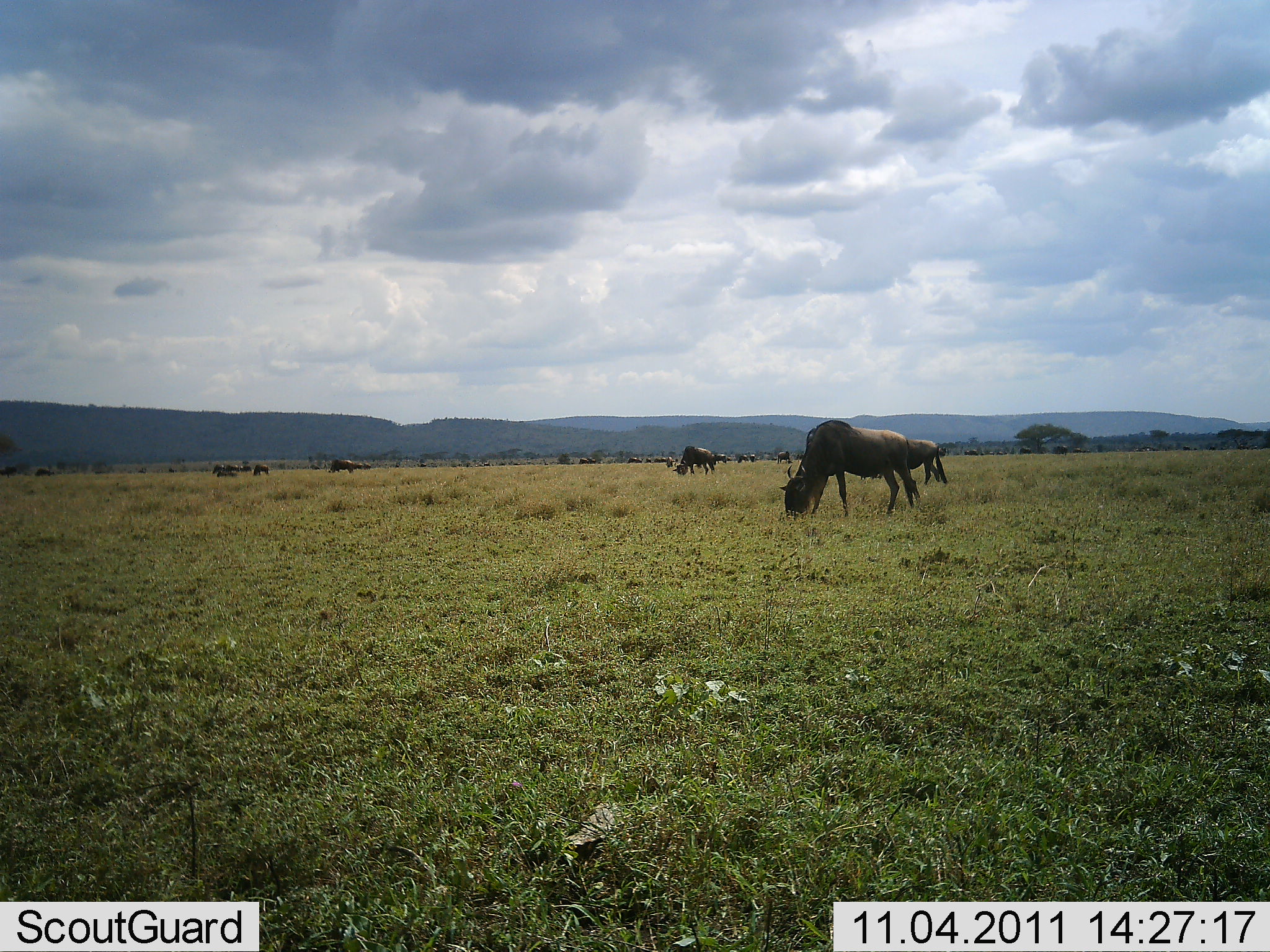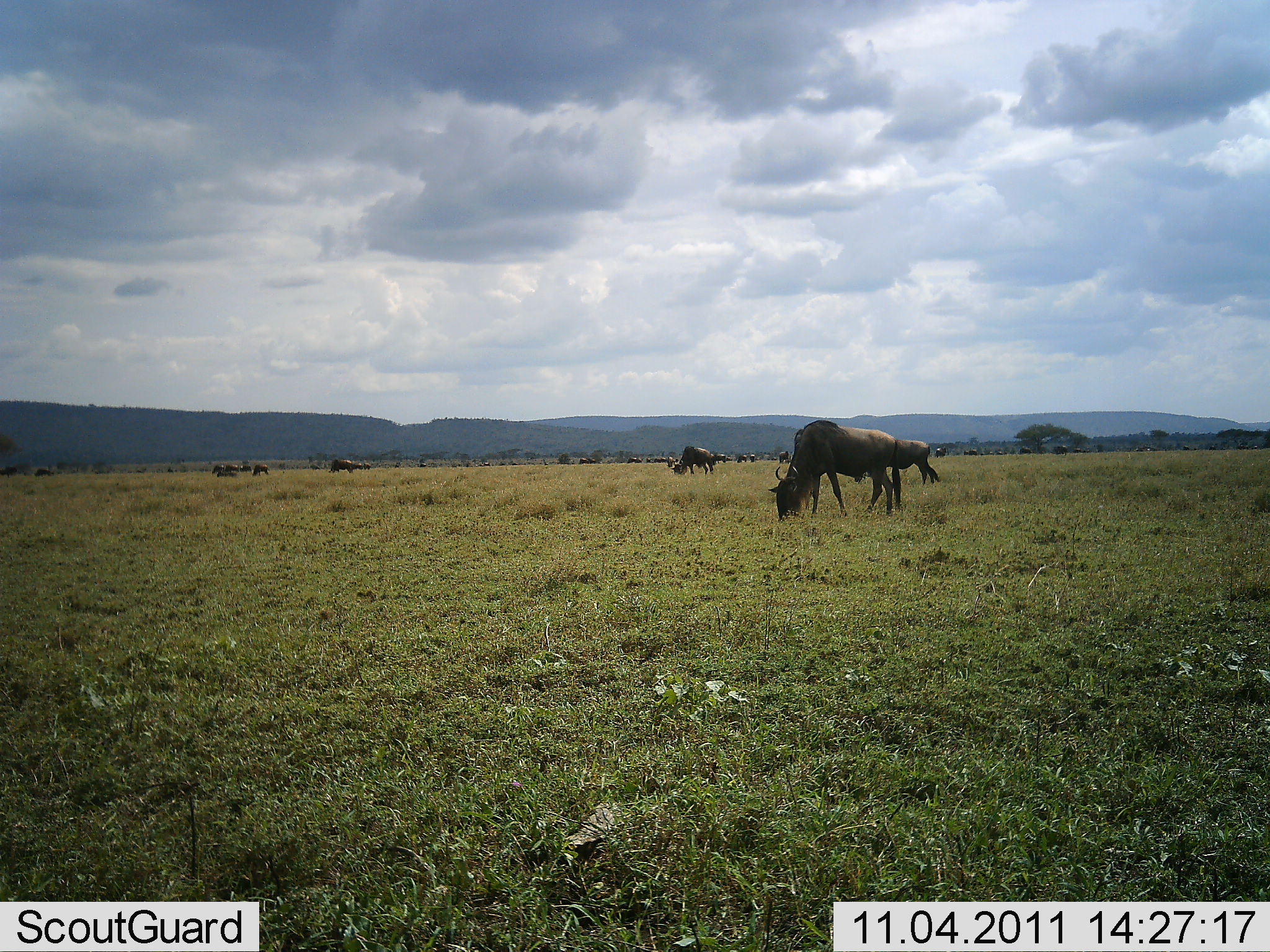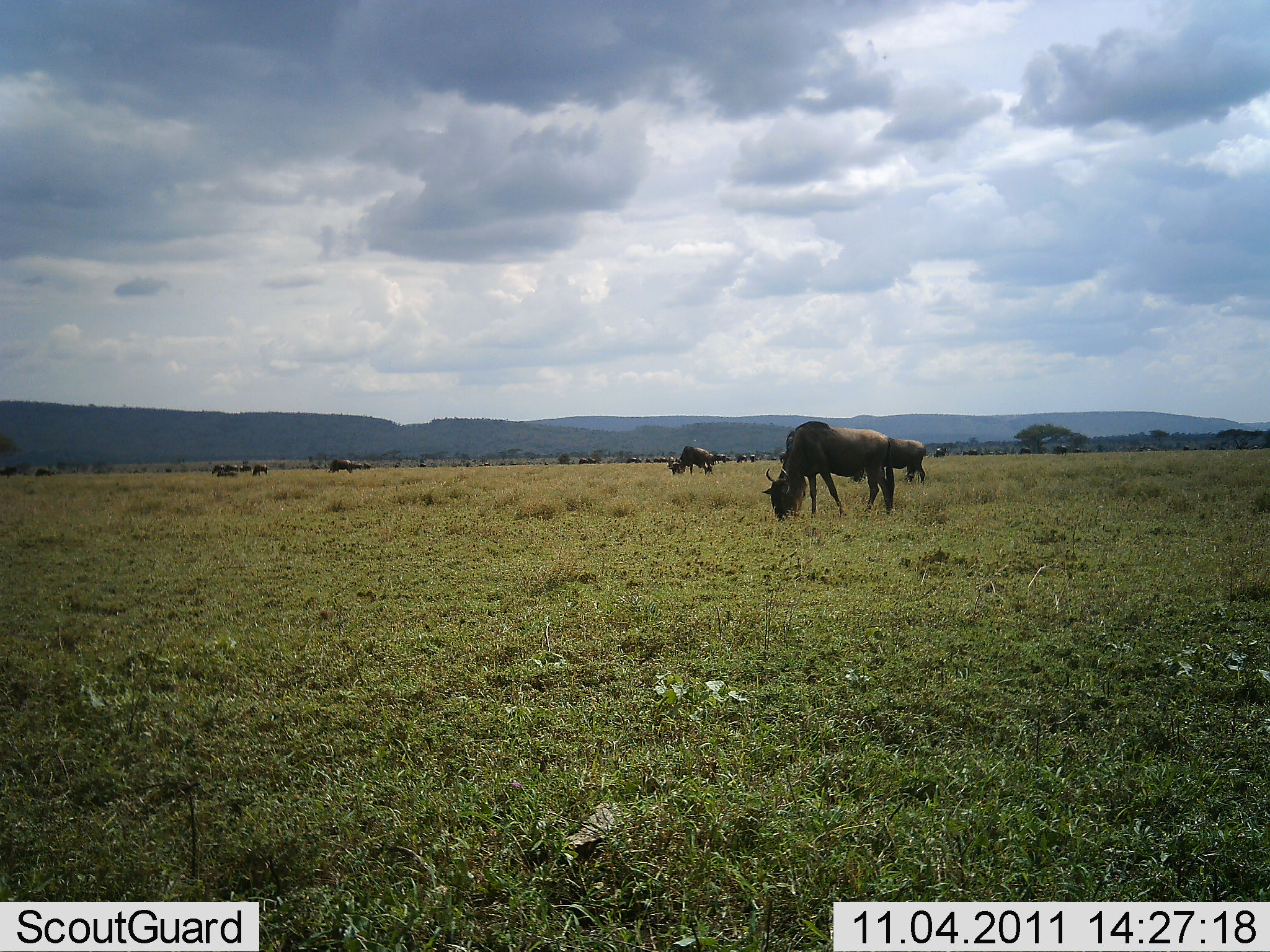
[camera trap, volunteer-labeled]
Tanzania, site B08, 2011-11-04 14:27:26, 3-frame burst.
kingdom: Animalia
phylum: Chordata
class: Mammalia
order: Artiodactyla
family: Bovidae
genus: Connochaetes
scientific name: Connochaetes taurinus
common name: blue wildebeest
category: wildebeest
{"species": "wildebeest (blue wildebeest) (Connochaetes taurinus)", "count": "7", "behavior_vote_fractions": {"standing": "19%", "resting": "0%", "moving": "19%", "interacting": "0%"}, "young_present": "0%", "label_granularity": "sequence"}